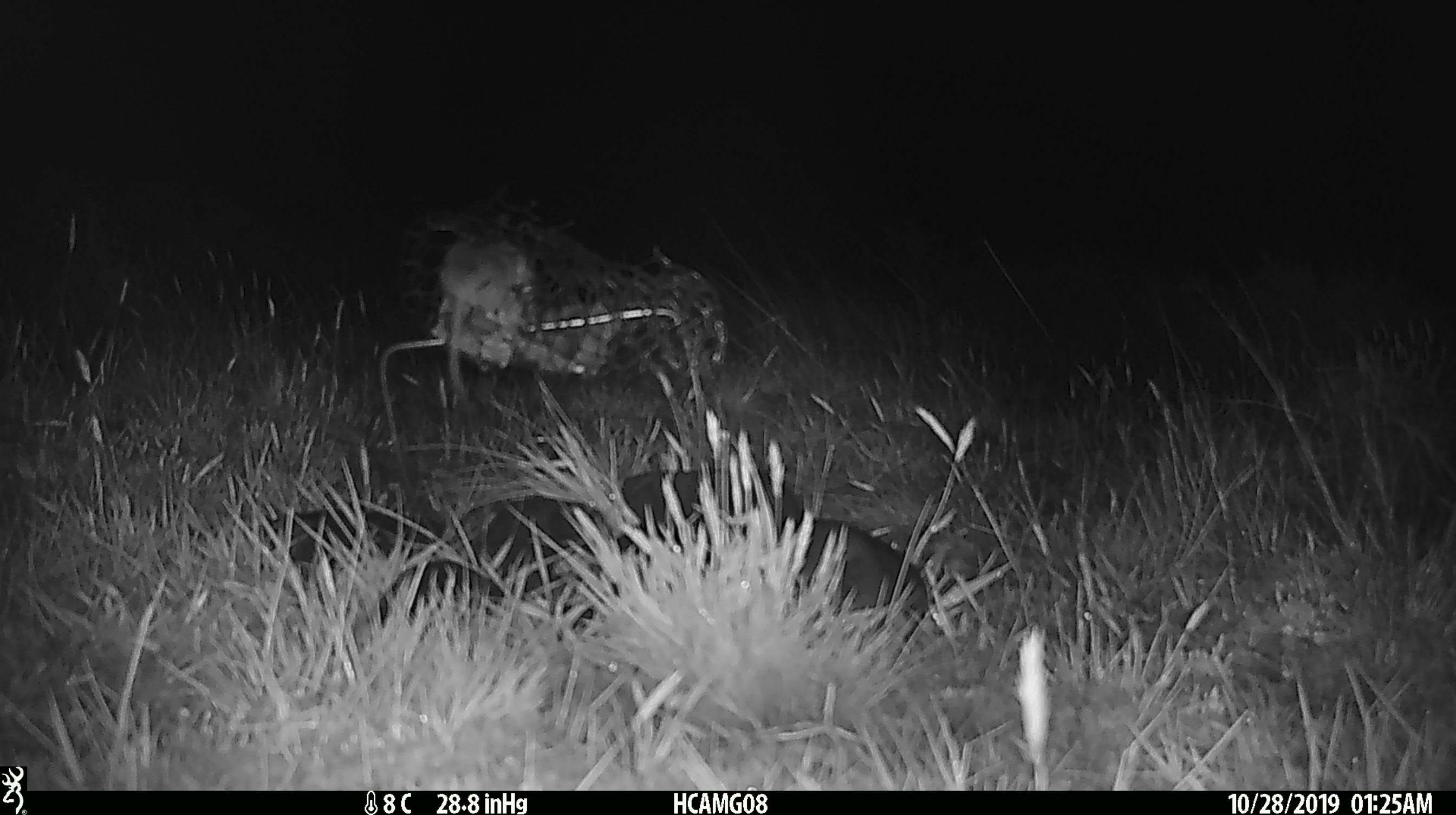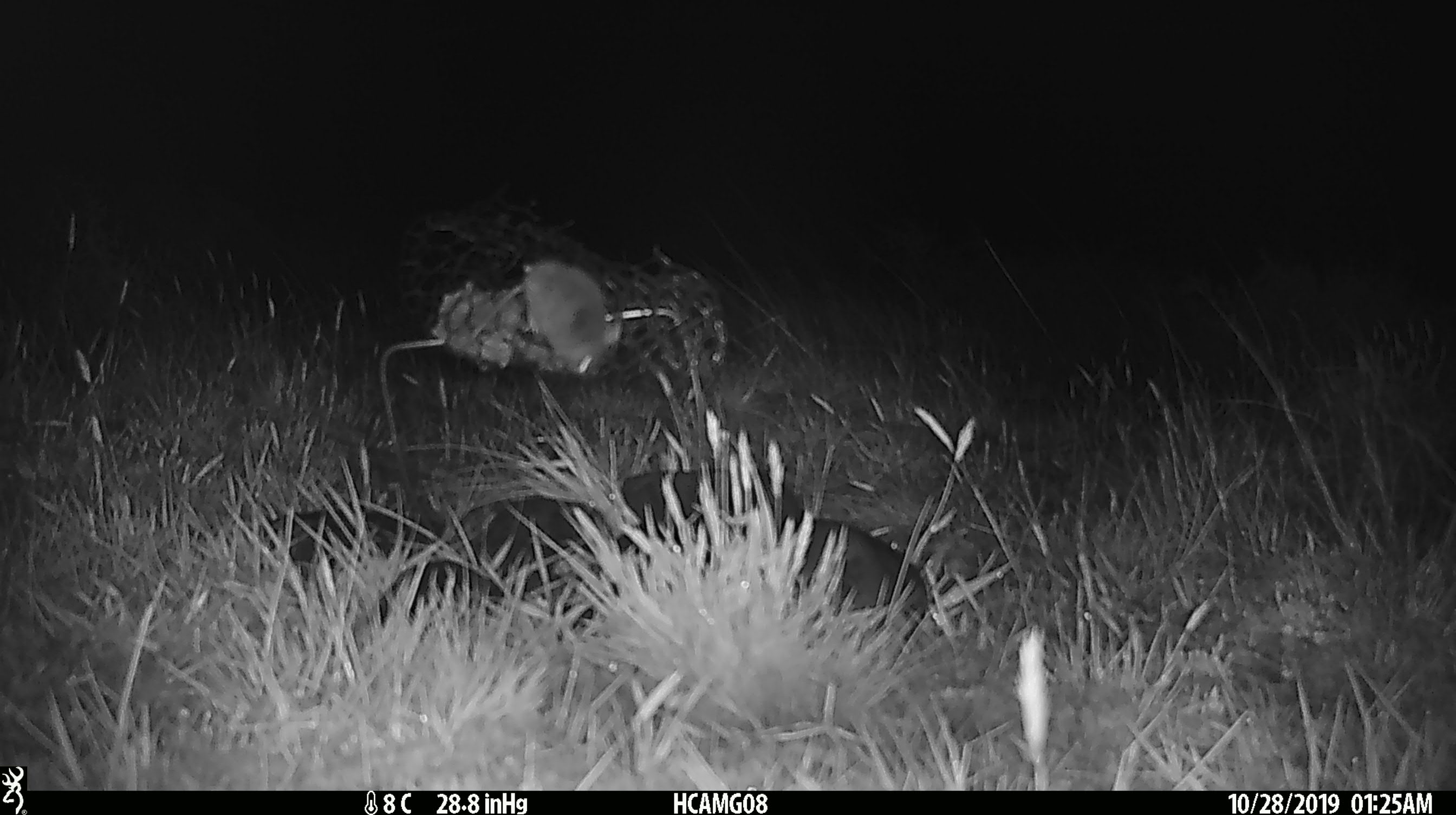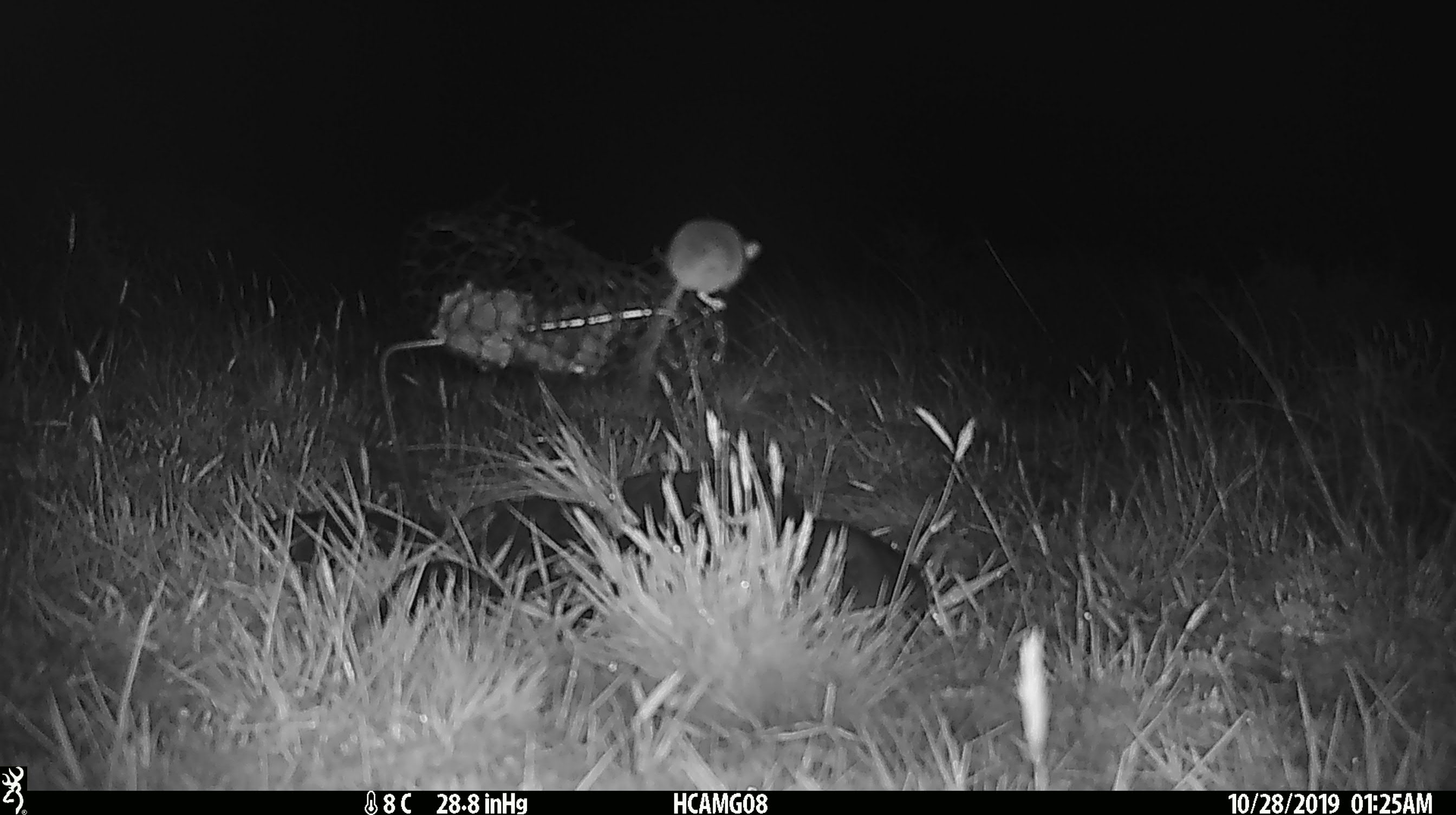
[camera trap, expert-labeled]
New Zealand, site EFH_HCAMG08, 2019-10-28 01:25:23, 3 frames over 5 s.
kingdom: Animalia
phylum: Chordata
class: Mammalia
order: Rodentia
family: Muridae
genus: Mus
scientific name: Mus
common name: mouse